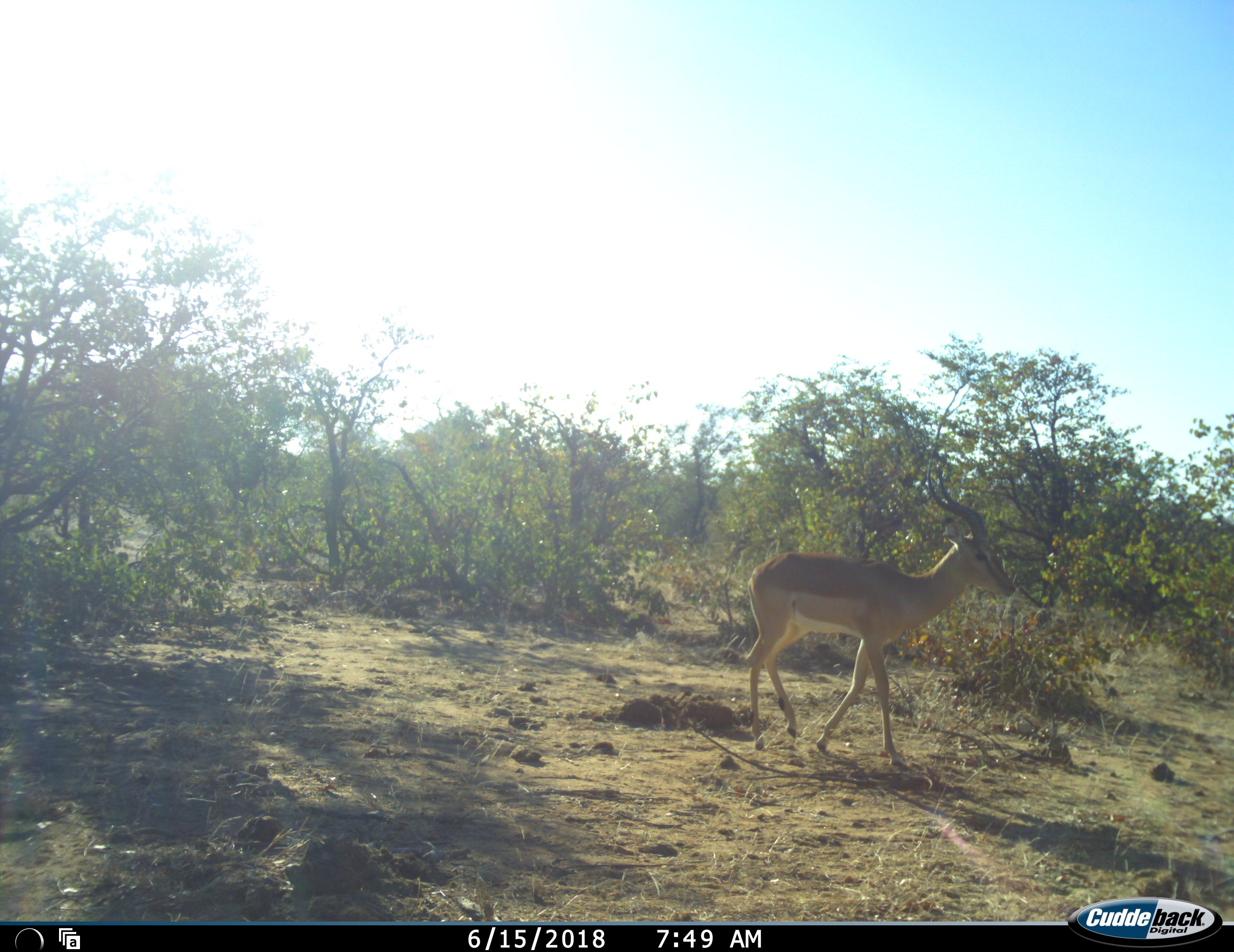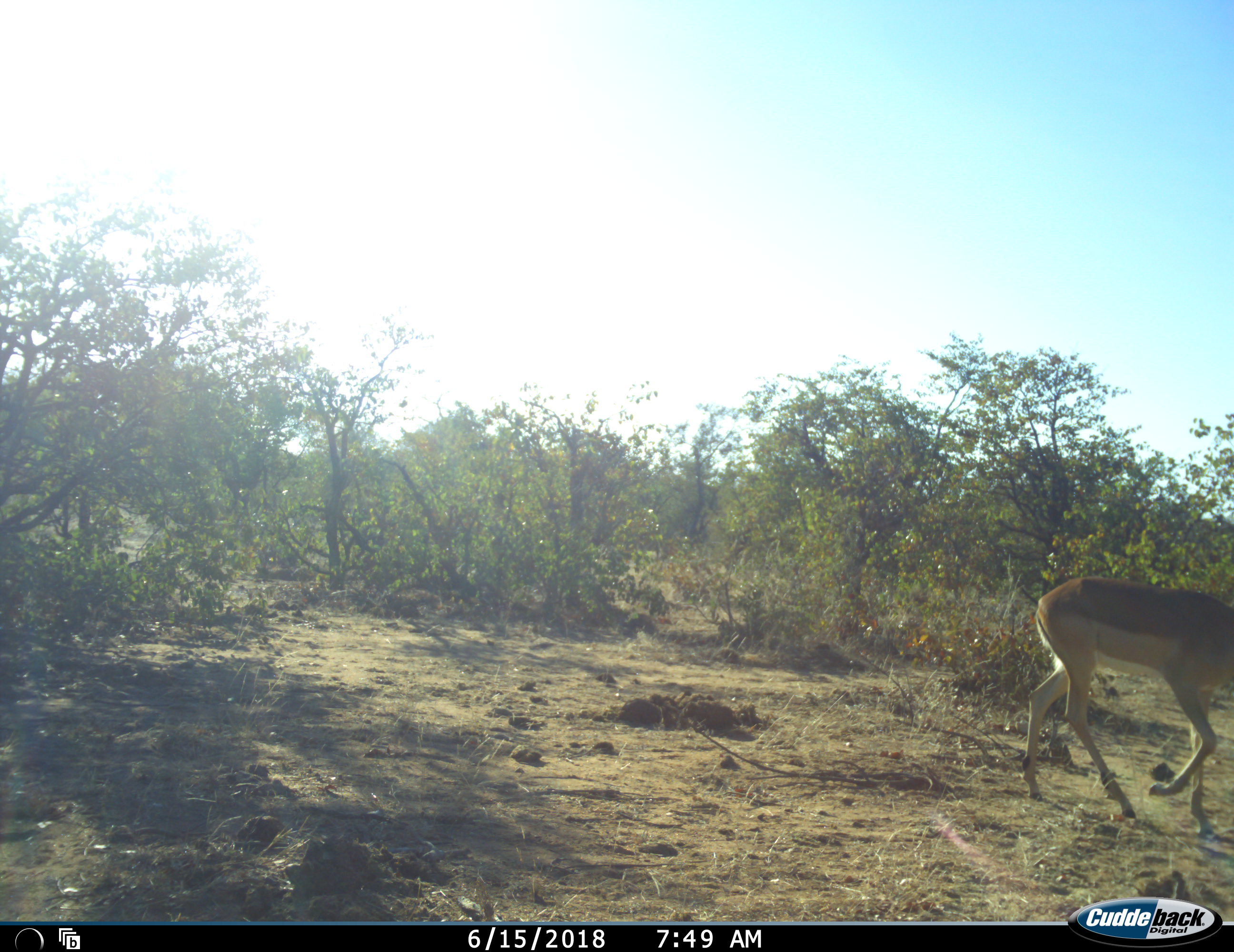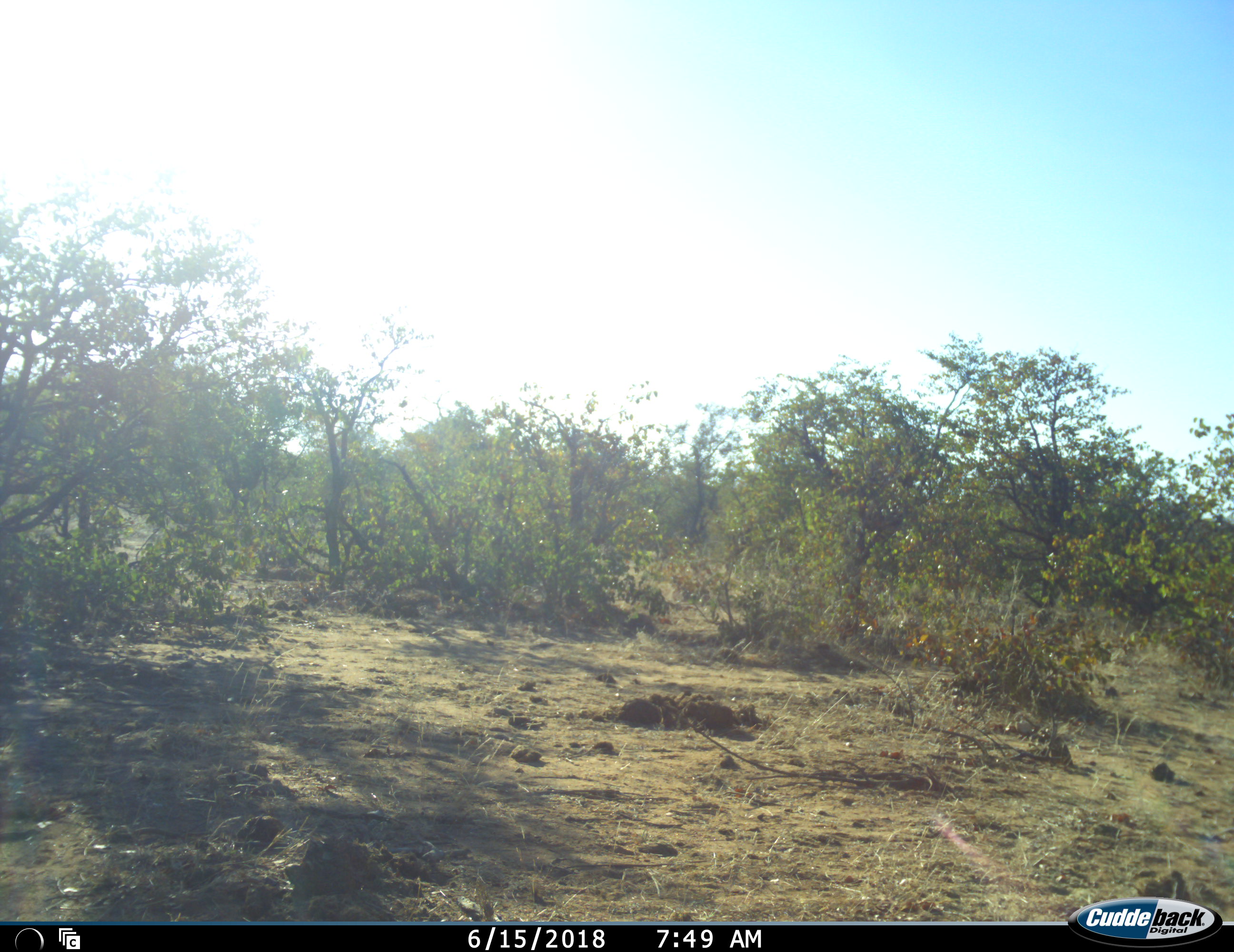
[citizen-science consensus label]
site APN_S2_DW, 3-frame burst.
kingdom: Animalia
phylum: Chordata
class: Mammalia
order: Artiodactyla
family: Bovidae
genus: Aepyceros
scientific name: Aepyceros melampus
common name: impala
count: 1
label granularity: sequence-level